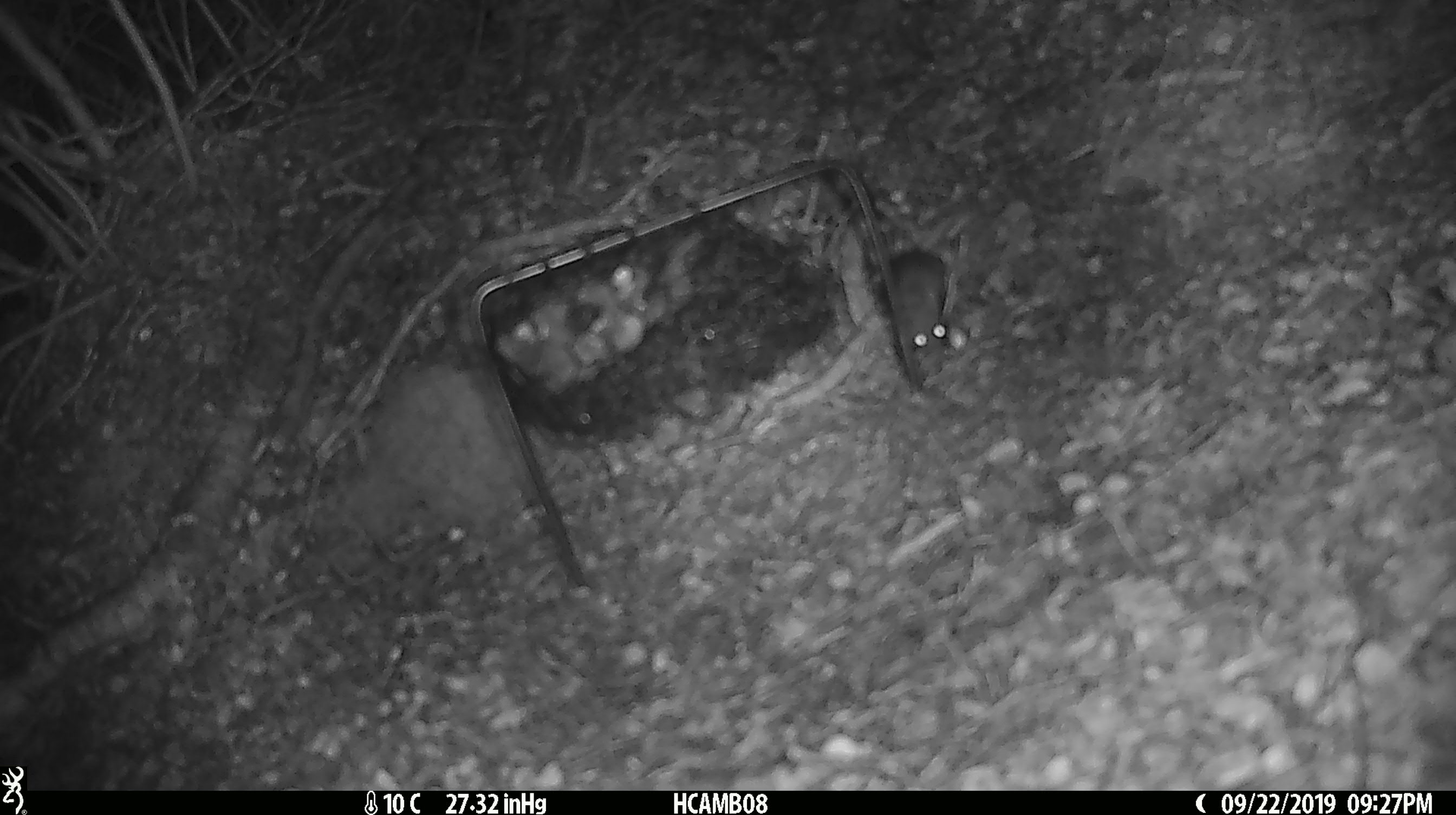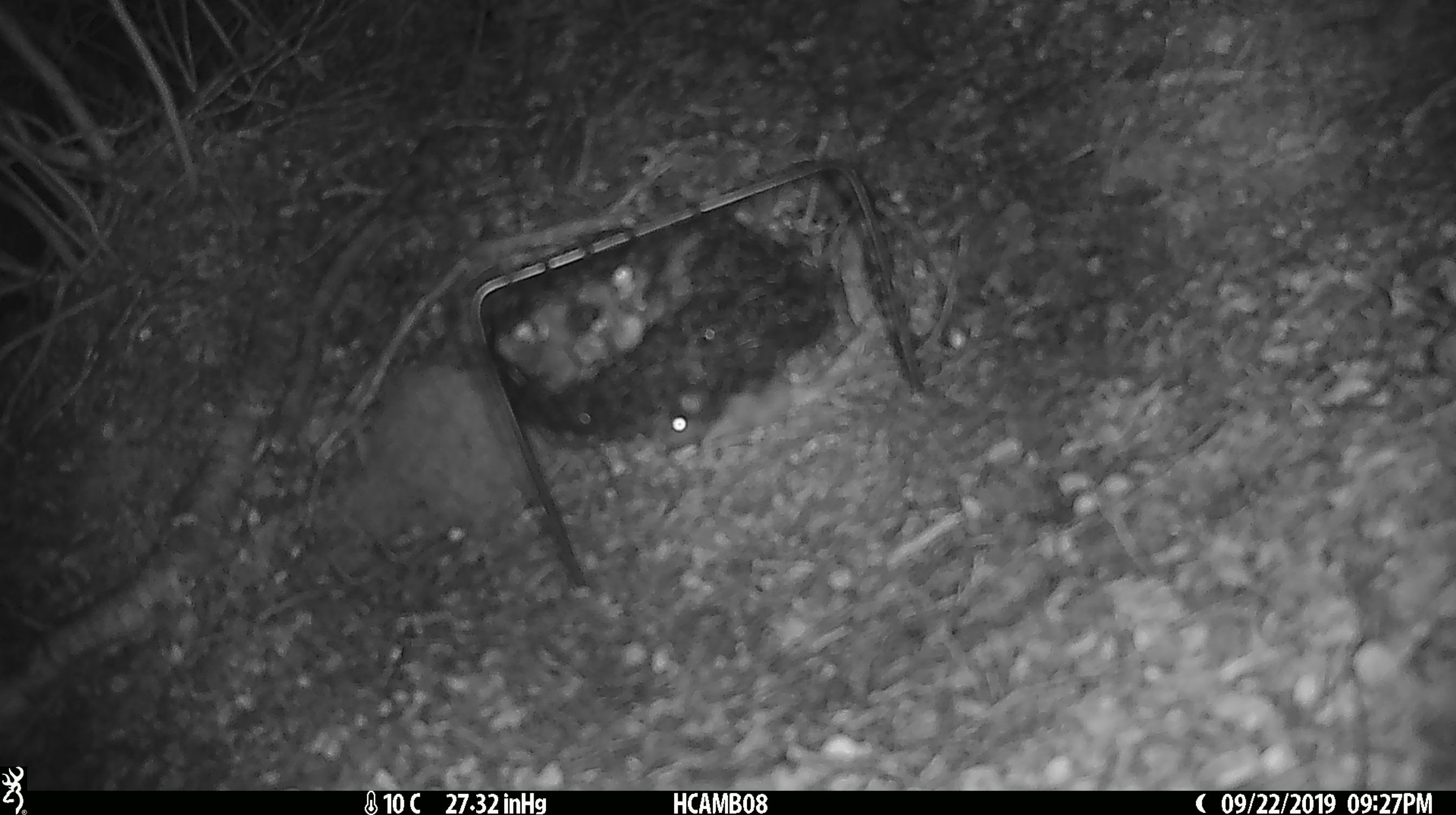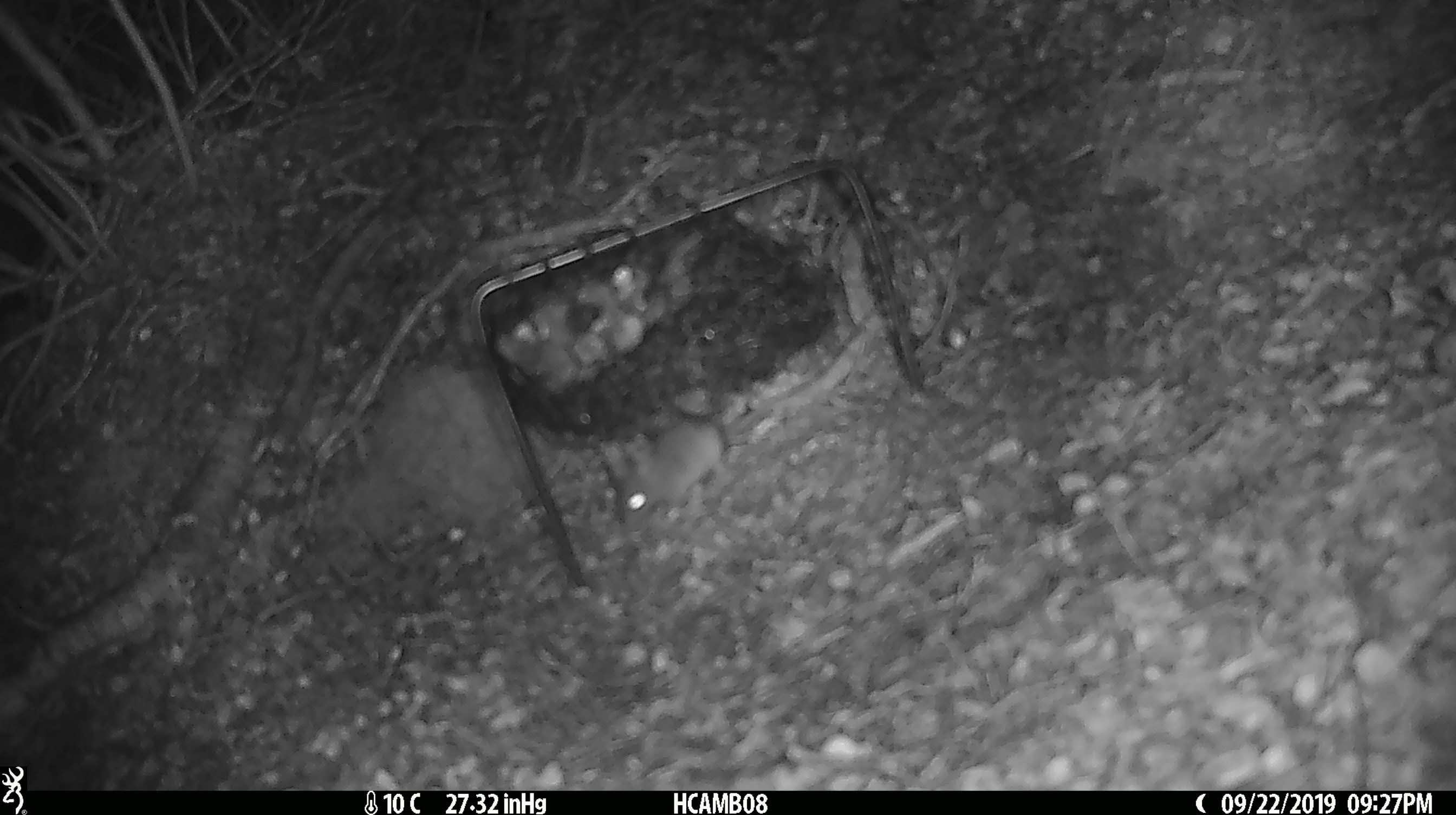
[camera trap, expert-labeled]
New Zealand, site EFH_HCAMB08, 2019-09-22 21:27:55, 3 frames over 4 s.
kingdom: Animalia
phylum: Chordata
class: Mammalia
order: Rodentia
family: Muridae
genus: Mus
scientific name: Mus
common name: mouse